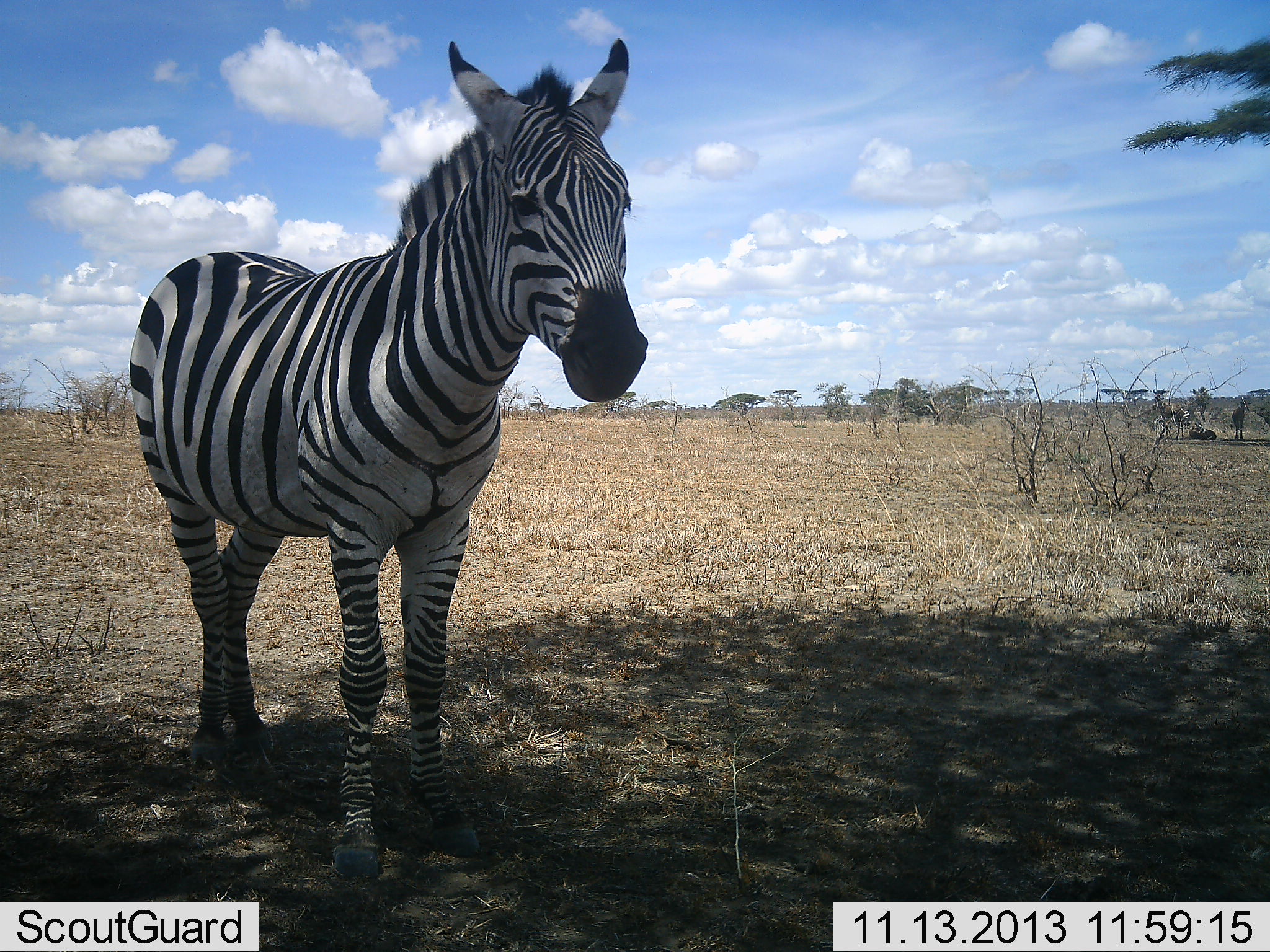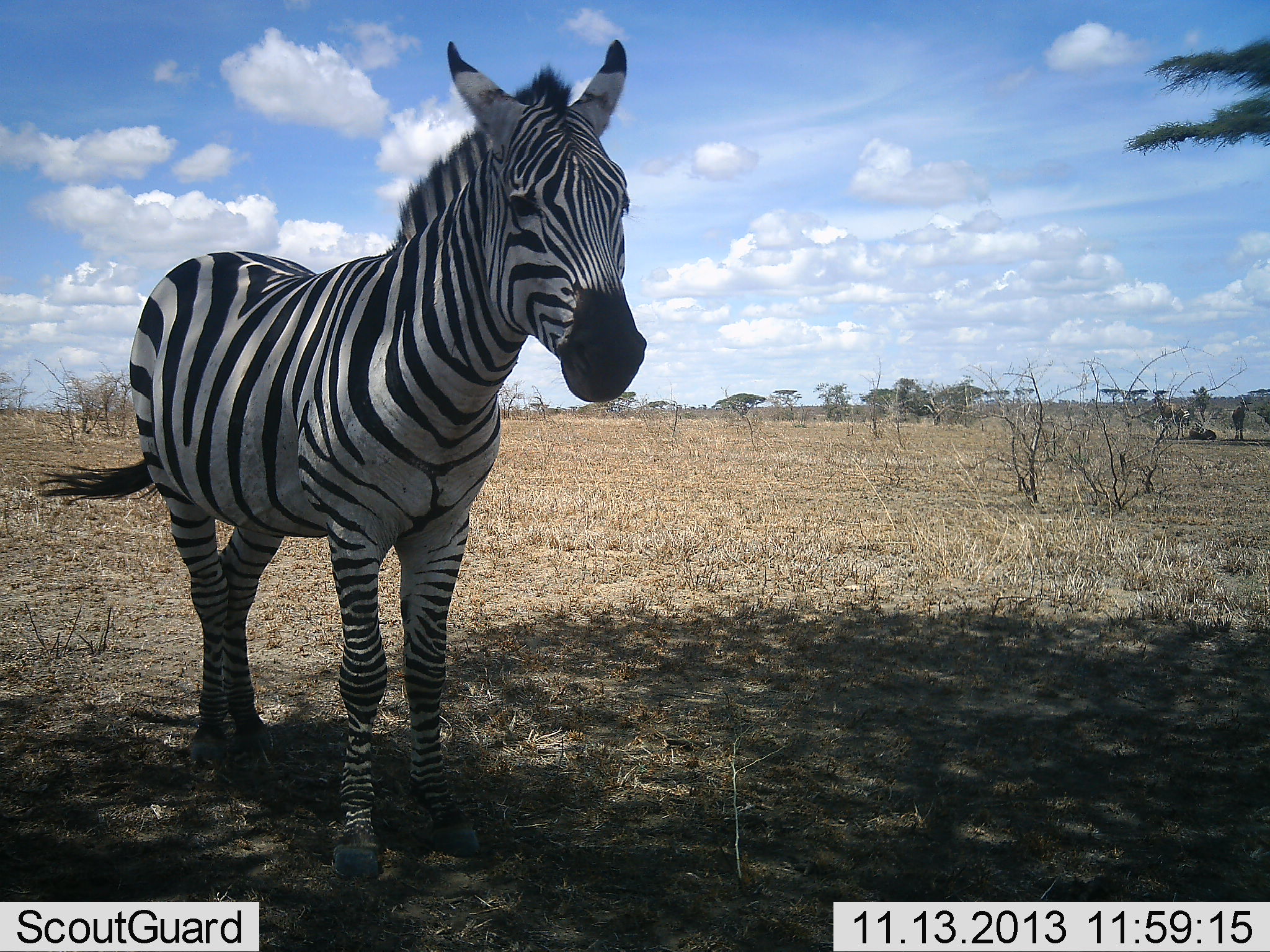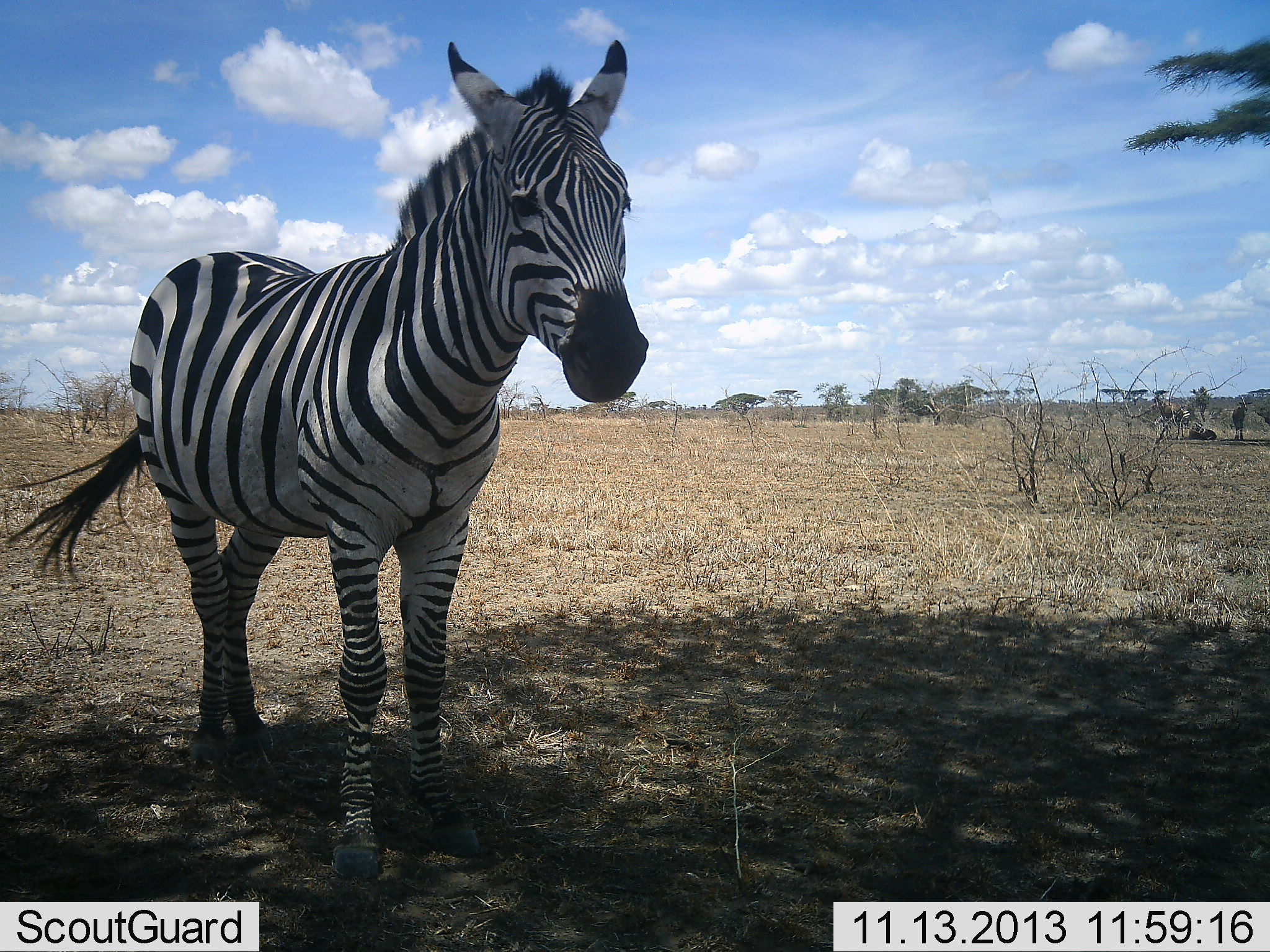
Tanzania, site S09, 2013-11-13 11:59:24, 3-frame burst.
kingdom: Animalia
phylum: Chordata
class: Mammalia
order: Perissodactyla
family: Equidae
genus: Equus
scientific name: Equus quagga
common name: plains zebra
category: zebra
Zebra (plains zebra) (Equus quagga), count 2. Behavior (volunteer vote fractions): standing 100%, resting 20%, moving 0%, interacting 0%. Young present (vote fraction): 0%. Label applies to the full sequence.